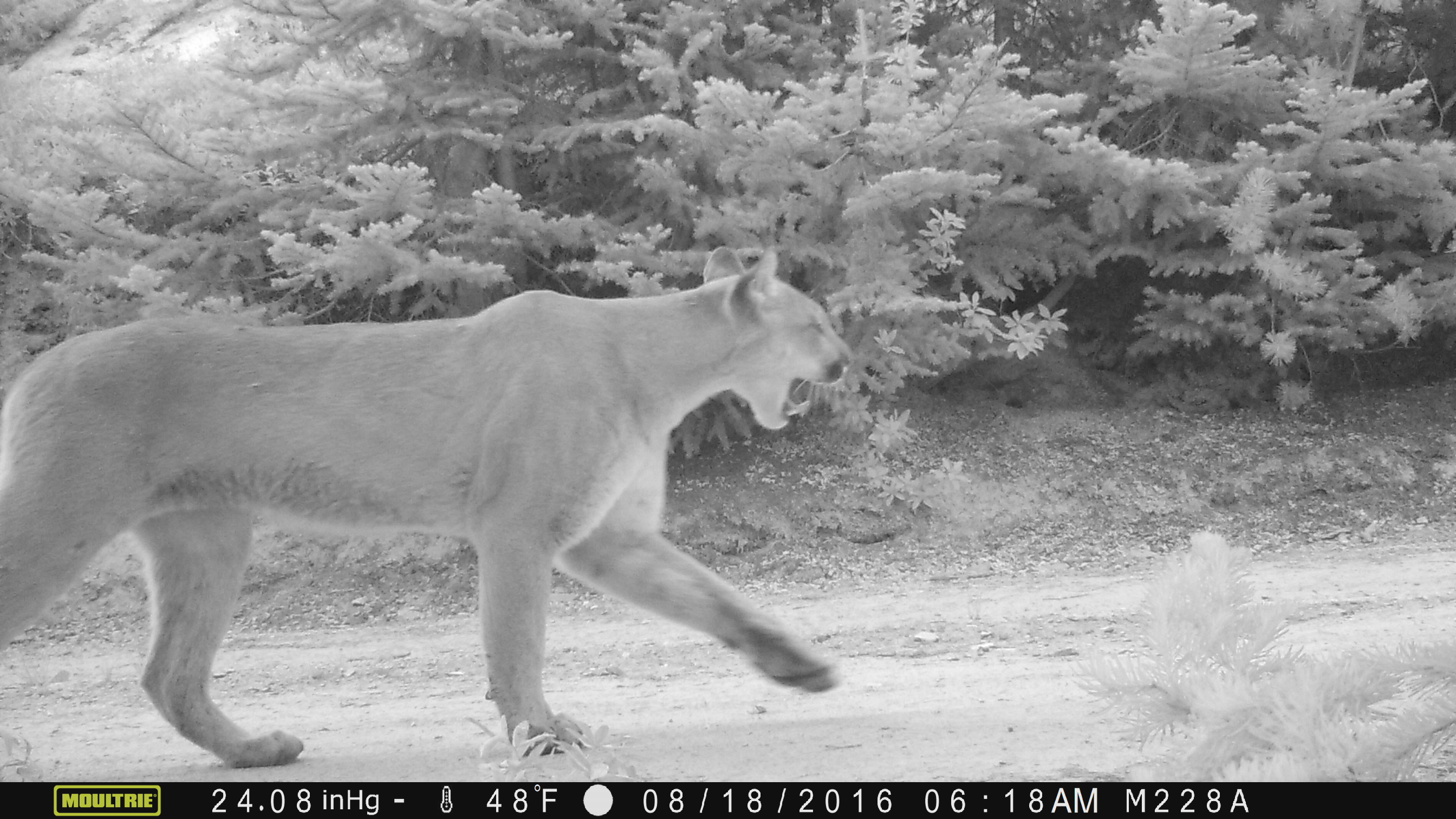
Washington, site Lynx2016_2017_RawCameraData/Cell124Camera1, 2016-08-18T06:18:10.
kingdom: Animalia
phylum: Chordata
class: Mammalia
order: Carnivora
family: Felidae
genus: Puma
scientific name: Puma concolor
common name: mountain lion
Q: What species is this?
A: Puma concolor (mountain lion).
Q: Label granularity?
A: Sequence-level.